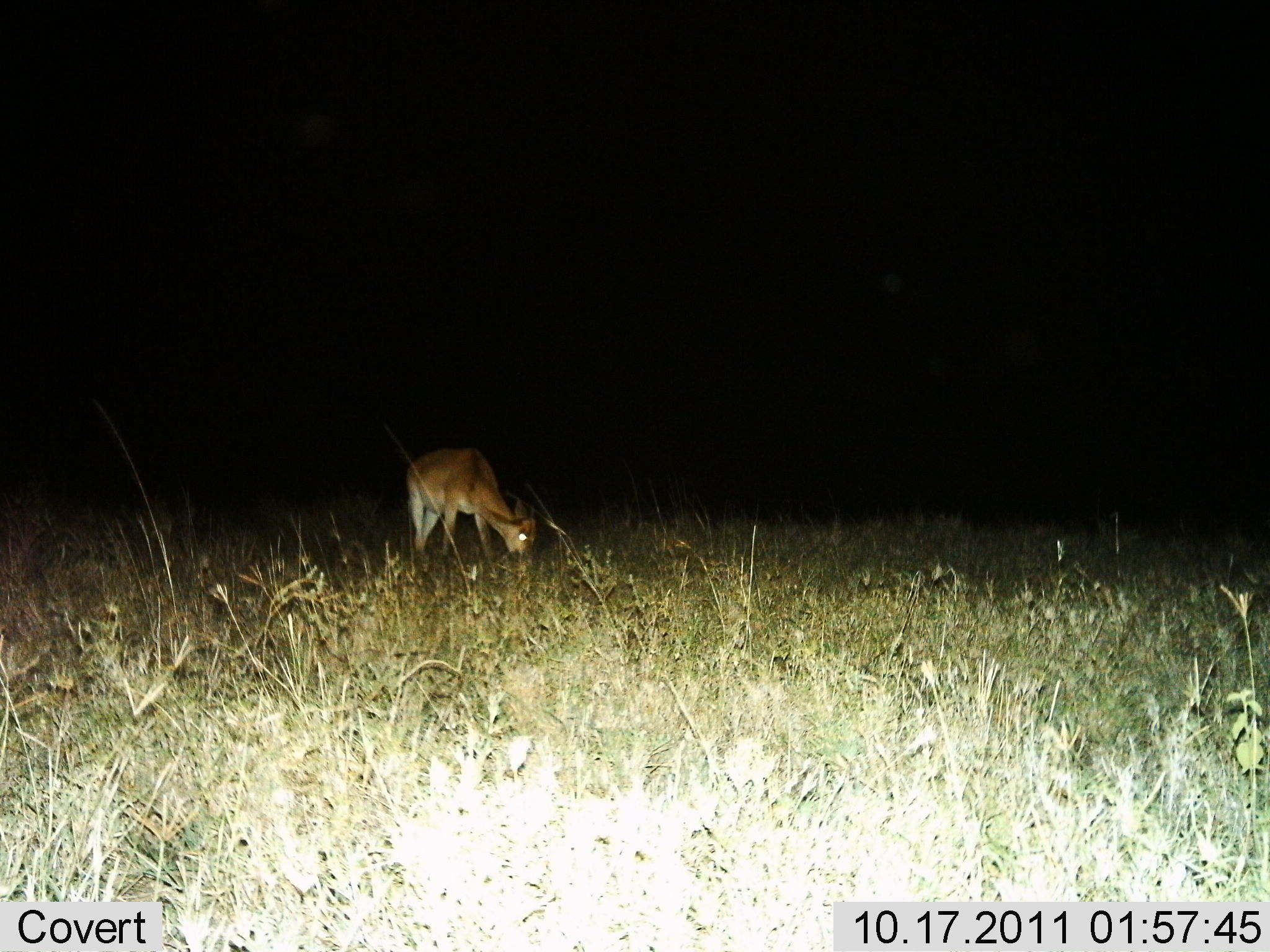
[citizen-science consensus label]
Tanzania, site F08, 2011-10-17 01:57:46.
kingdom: Animalia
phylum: Chordata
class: Mammalia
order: Artiodactyla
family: Bovidae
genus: Nanger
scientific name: Nanger granti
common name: grant's gazelle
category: gazellegrants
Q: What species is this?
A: Gazellegrants (grant's gazelle) (Nanger granti).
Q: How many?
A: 1.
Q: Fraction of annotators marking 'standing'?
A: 25%.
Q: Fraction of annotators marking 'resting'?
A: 0%.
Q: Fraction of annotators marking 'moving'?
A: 0%.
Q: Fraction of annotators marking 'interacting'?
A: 0%.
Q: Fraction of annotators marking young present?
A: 0%.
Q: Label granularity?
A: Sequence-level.